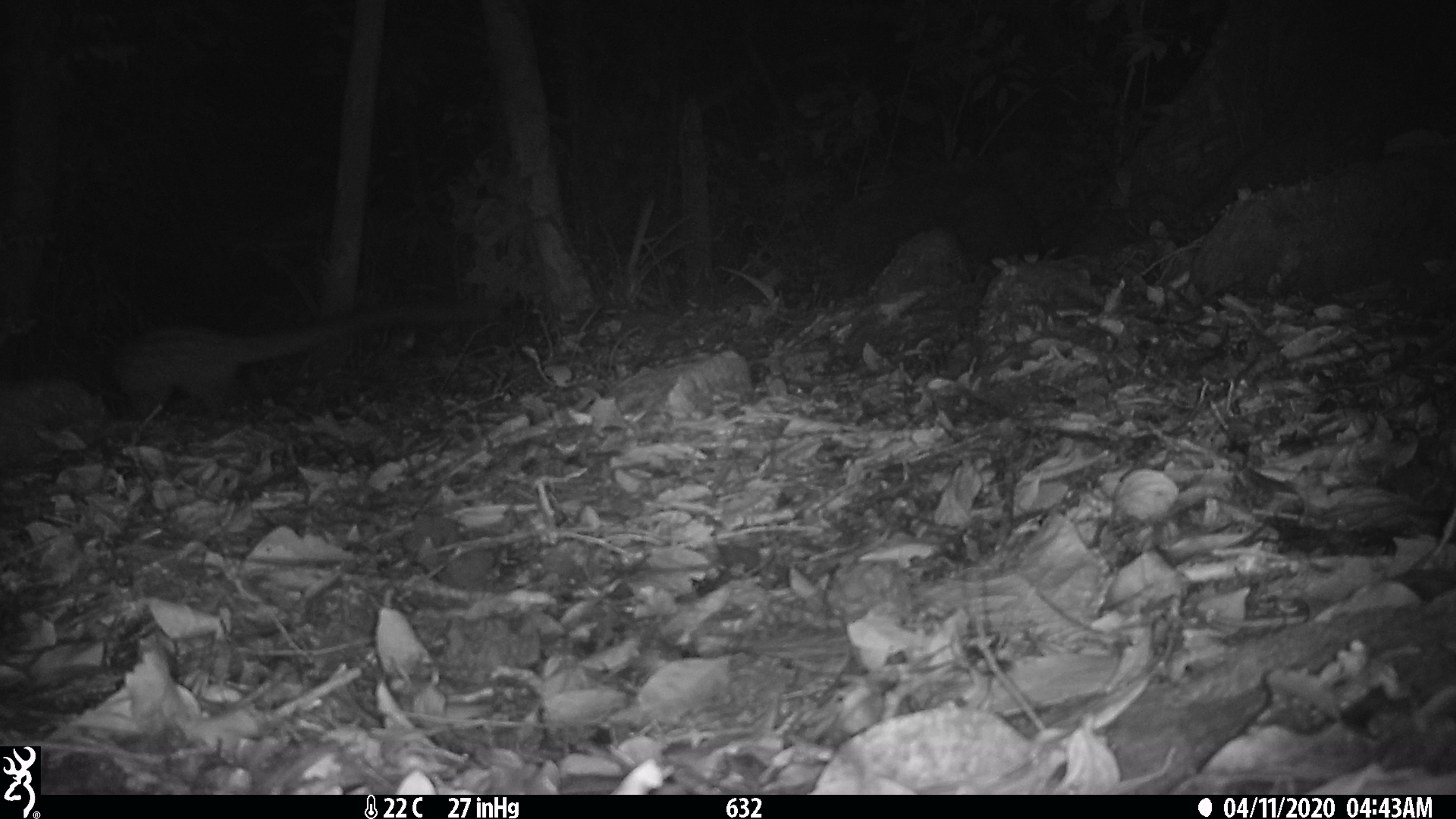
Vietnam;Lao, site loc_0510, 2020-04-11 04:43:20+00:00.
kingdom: Animalia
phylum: Chordata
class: Mammalia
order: Carnivora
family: Viverridae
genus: Paradoxurus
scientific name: Paradoxurus hermaphroditus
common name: common palm civet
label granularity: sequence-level